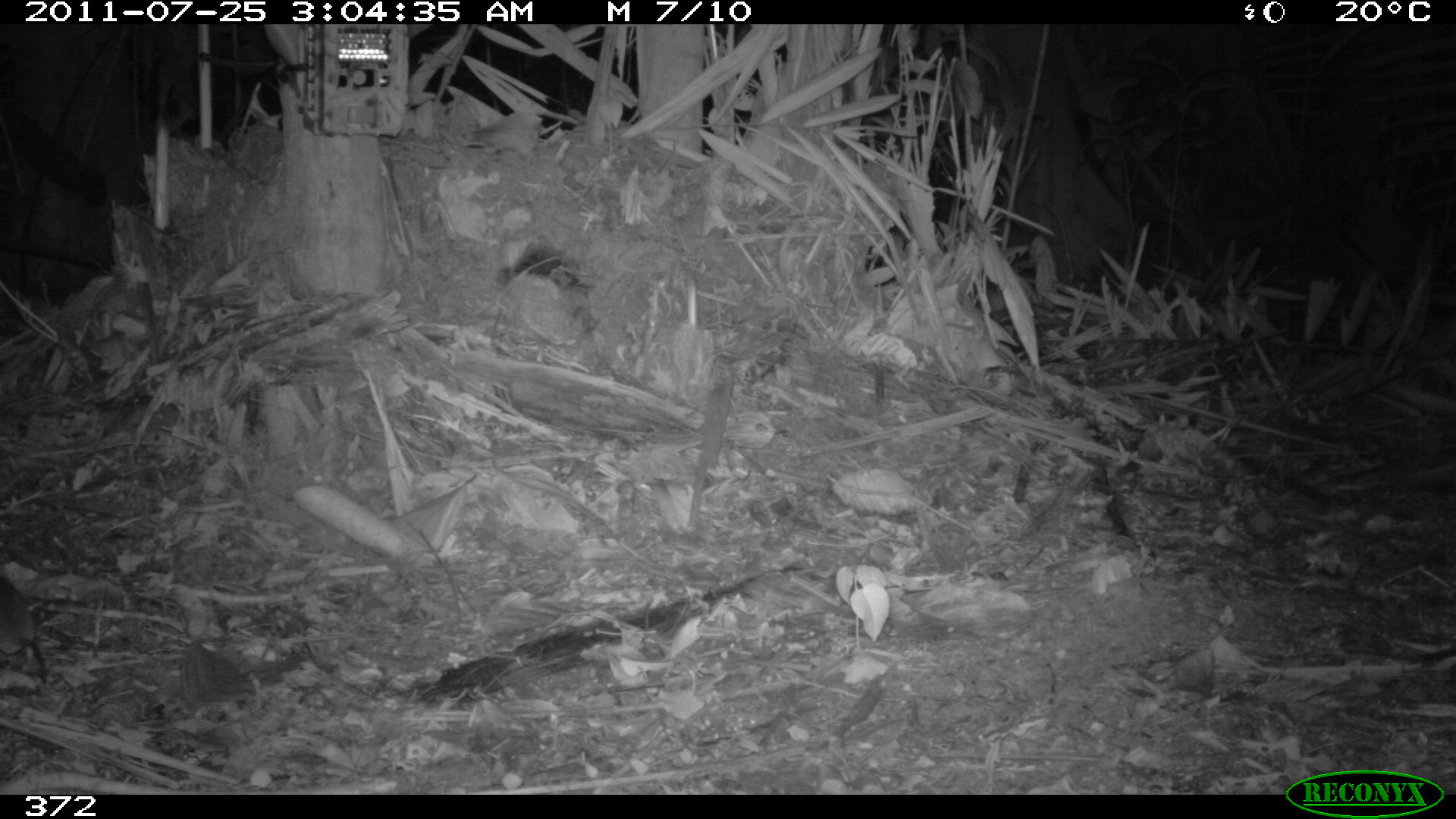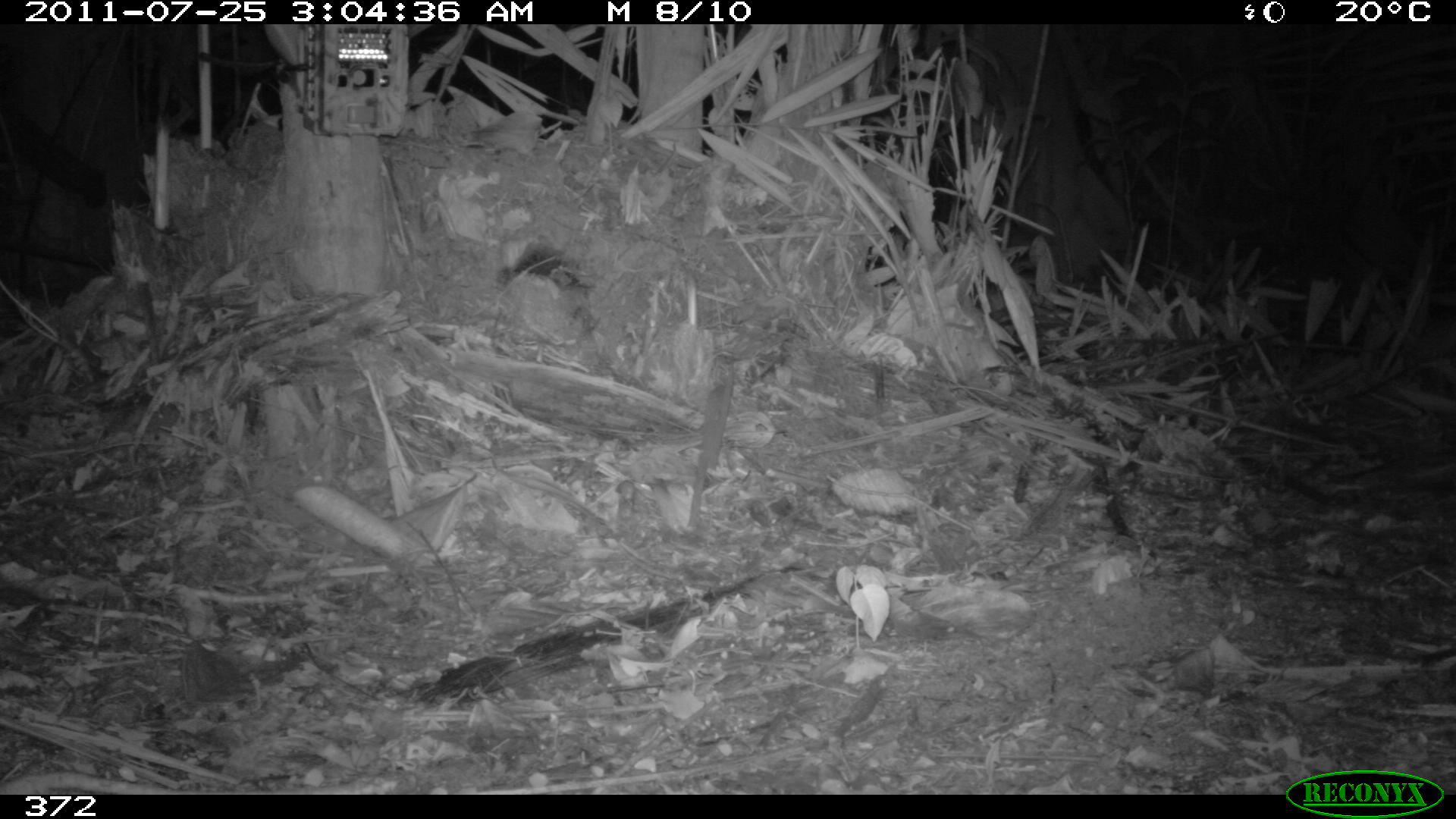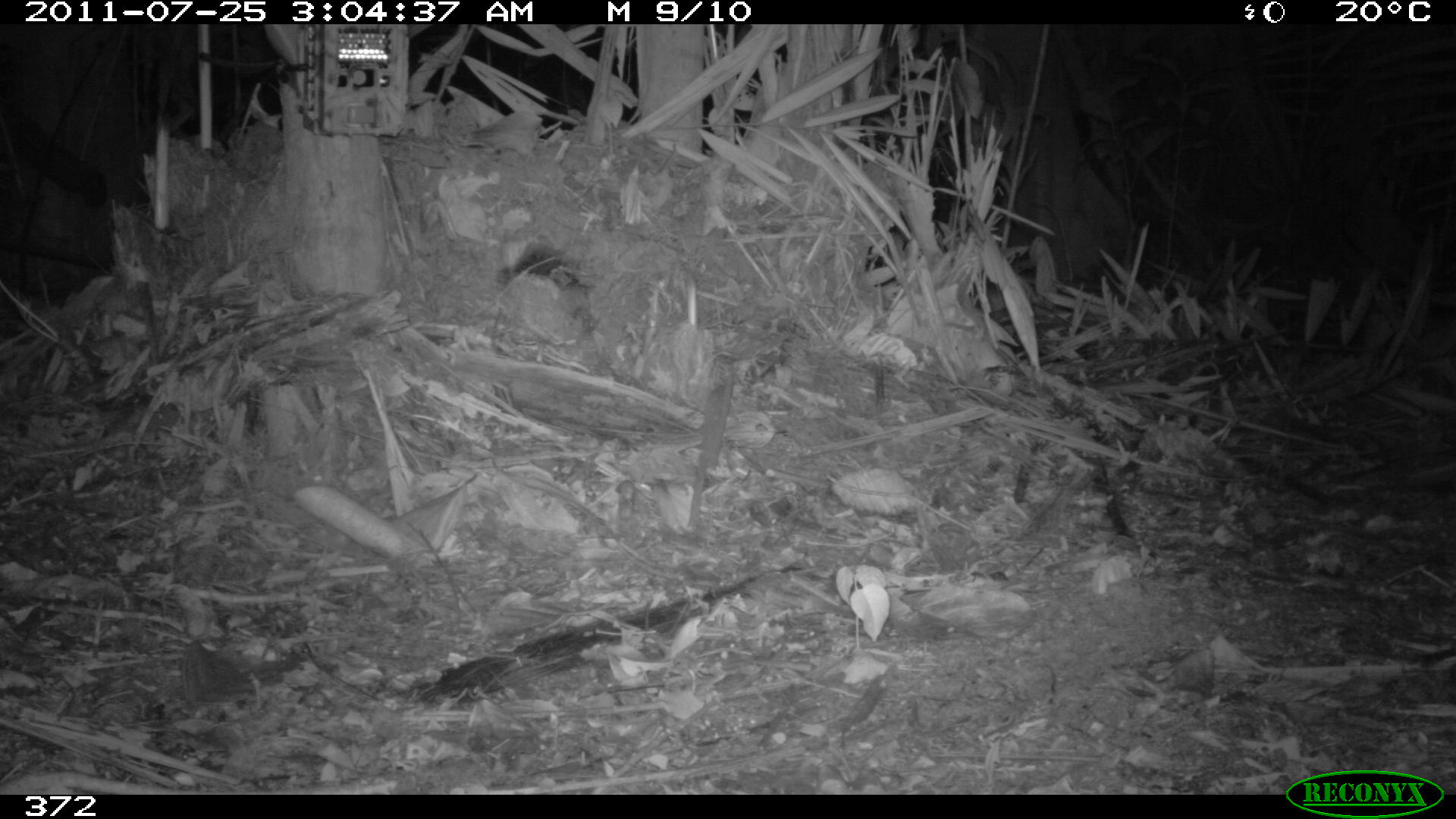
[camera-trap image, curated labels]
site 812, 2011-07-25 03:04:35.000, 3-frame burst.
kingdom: Animalia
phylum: Chordata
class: Mammalia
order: Rodentia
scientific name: Rodentia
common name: rodents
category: unknown rodent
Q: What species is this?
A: Unknown rodent (rodents) (Rodentia).